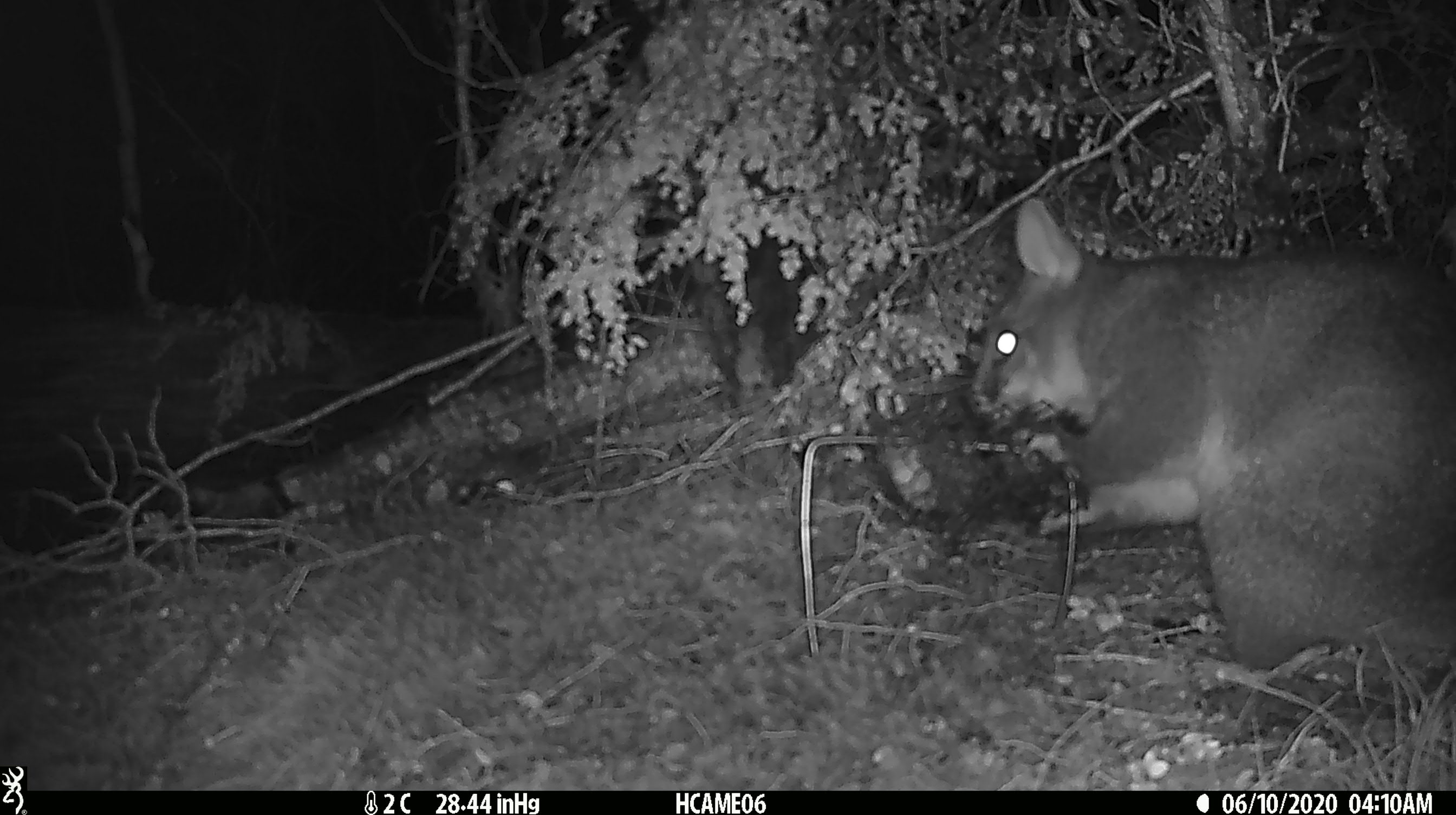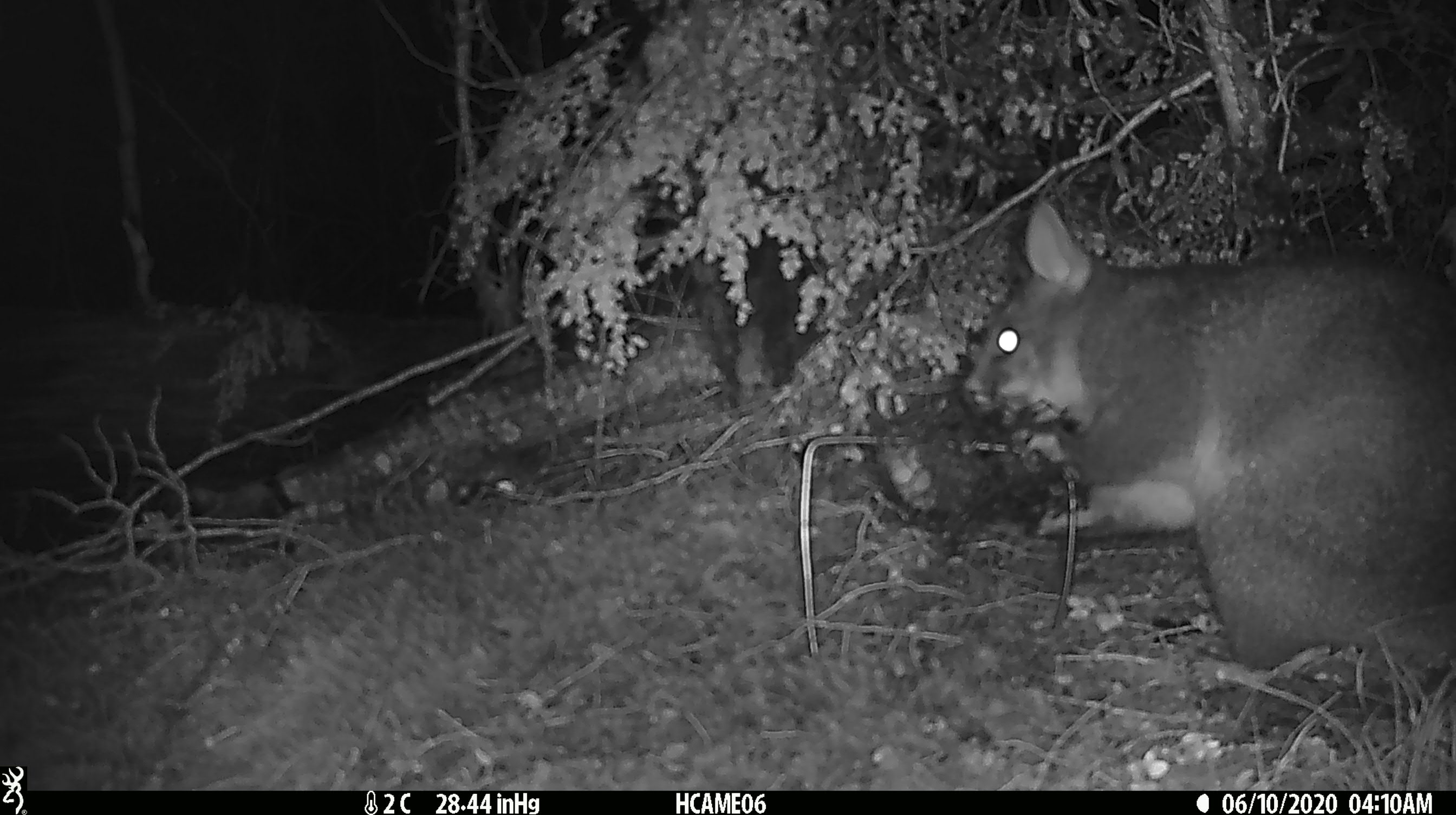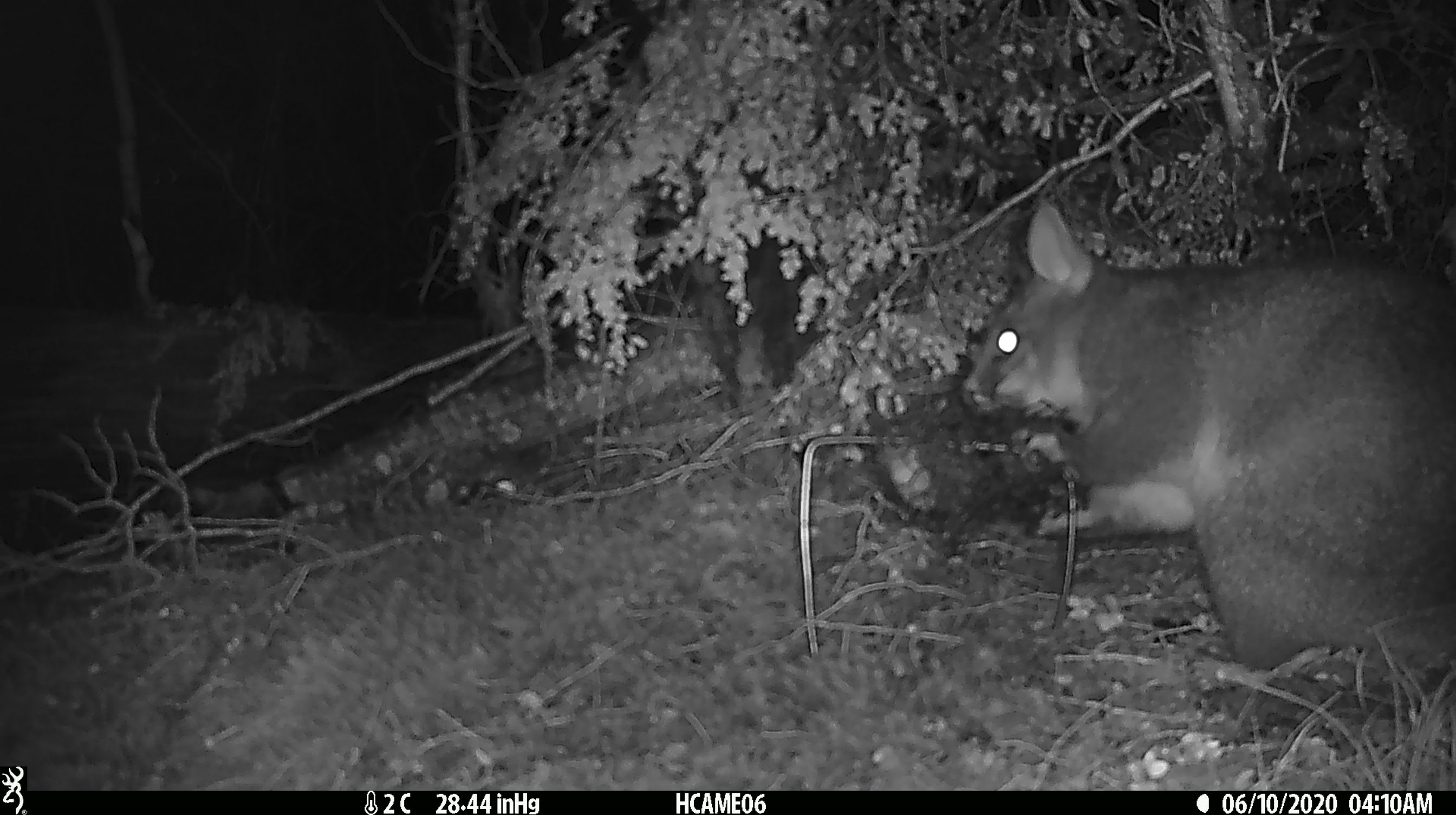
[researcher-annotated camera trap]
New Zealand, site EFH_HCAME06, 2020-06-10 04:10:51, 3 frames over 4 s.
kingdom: Animalia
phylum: Chordata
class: Mammalia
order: Diprotodontia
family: Phalangeridae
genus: Trichosurus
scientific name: Trichosurus vulpecula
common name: common brushtail possum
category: possum